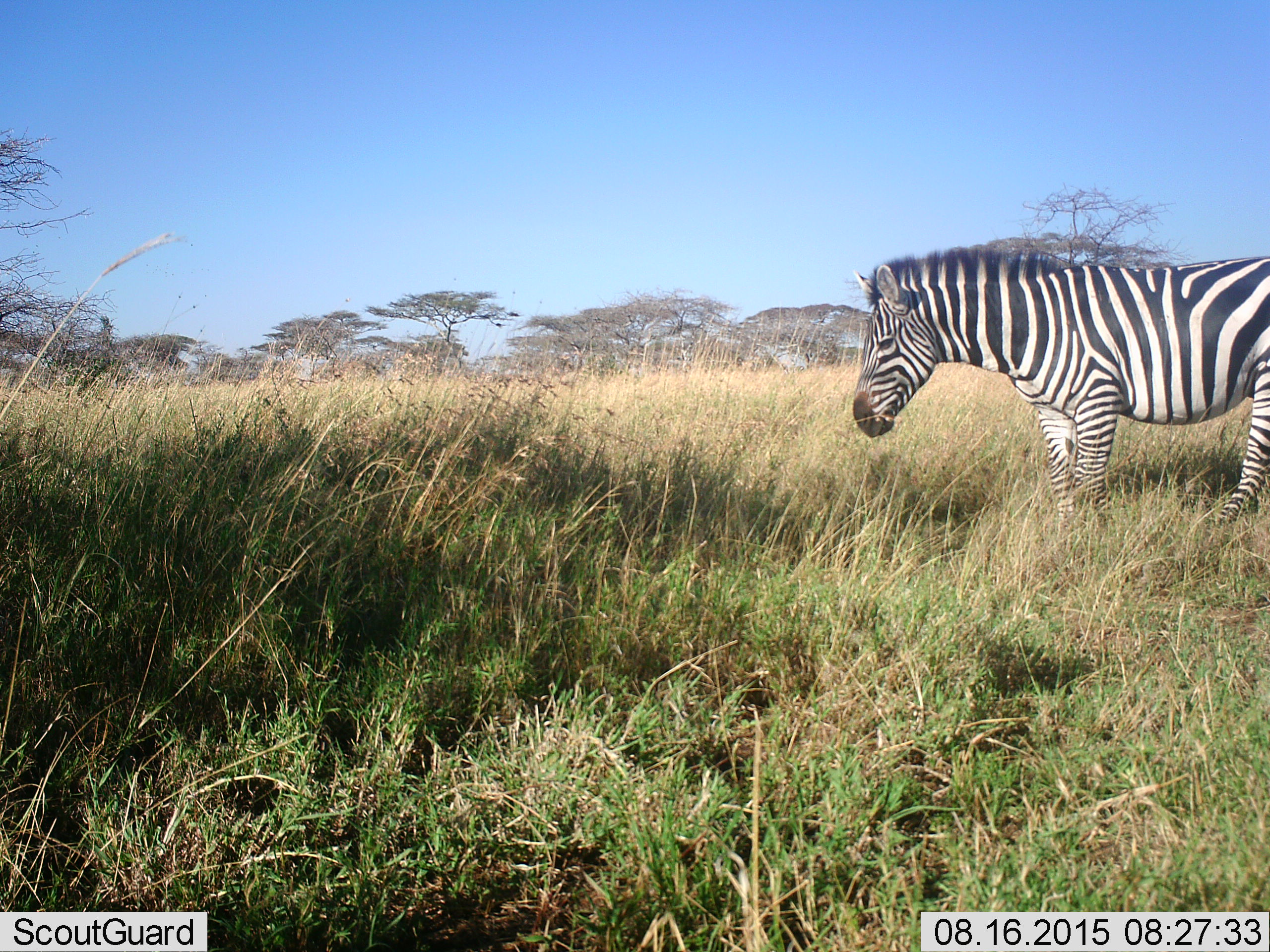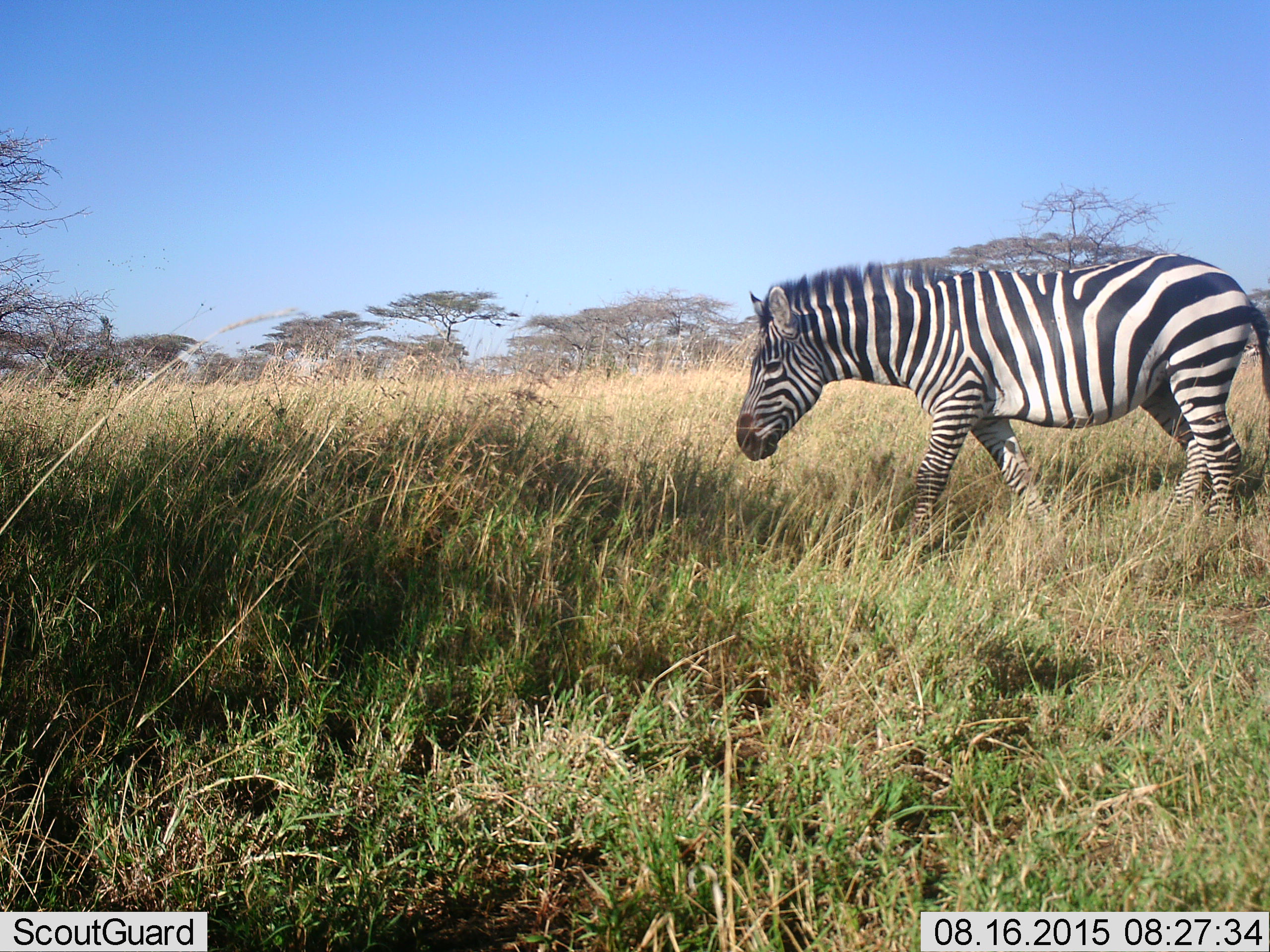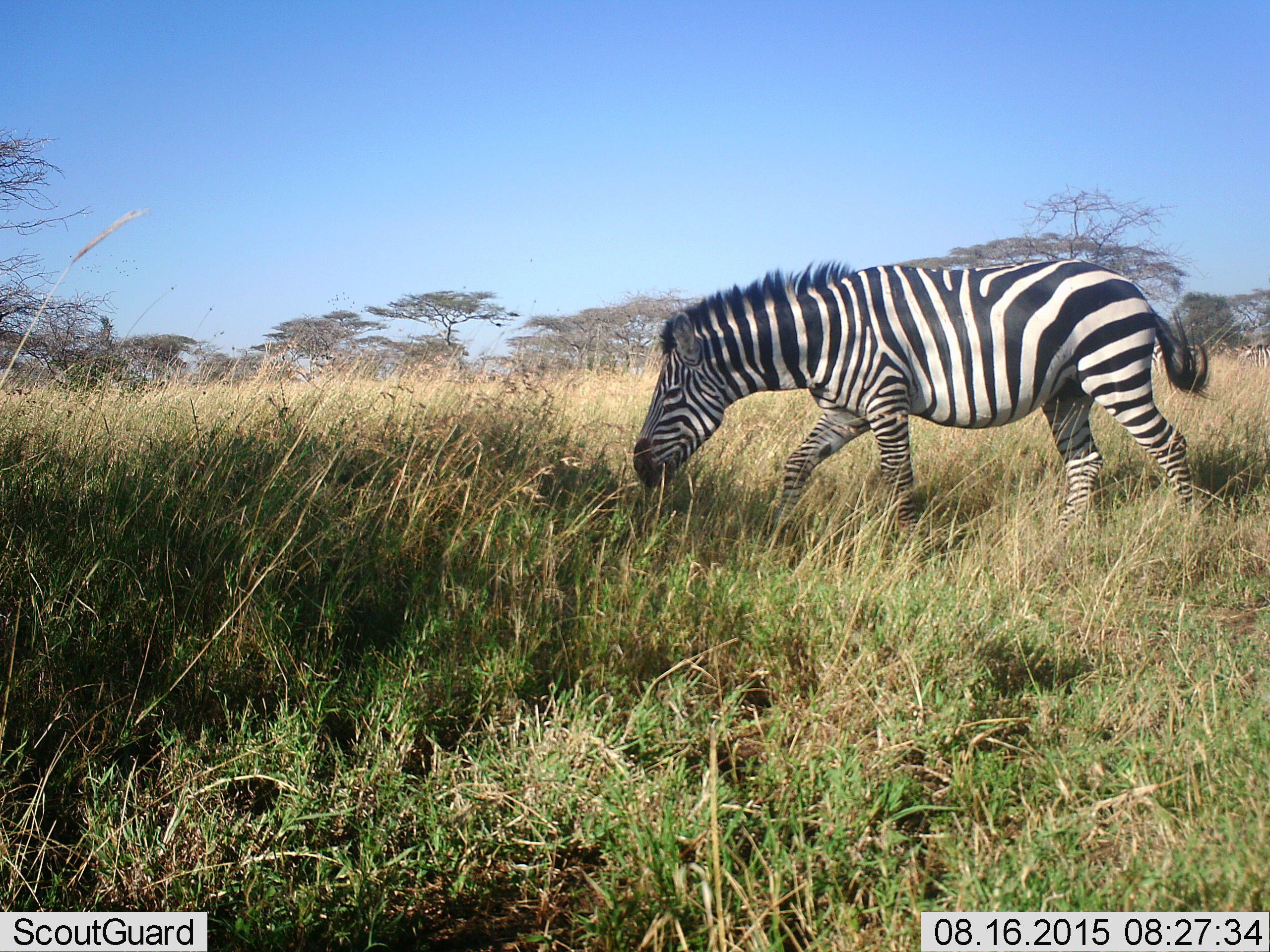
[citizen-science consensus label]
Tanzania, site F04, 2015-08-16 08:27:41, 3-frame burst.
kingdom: Animalia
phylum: Chordata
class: Mammalia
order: Perissodactyla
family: Equidae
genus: Equus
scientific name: Equus quagga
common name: plains zebra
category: zebra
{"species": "zebra (plains zebra) (Equus quagga)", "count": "1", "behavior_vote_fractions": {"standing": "37%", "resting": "0%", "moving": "63%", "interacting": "0%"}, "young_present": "0%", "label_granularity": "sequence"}